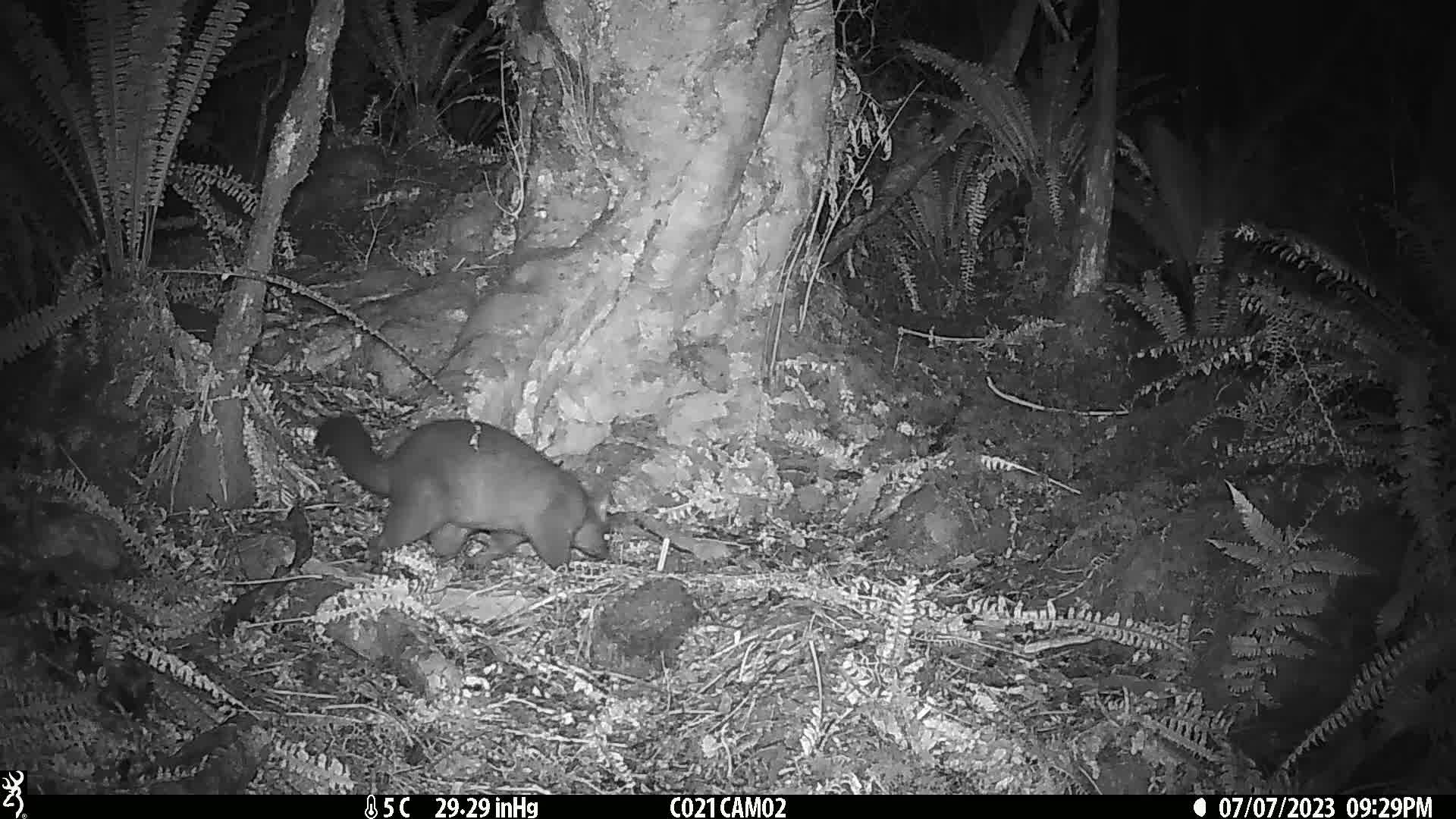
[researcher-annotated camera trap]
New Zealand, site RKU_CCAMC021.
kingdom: Animalia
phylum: Chordata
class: Mammalia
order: Diprotodontia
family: Phalangeridae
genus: Trichosurus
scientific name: Trichosurus vulpecula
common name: common brushtail possum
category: possum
Possum (common brushtail possum) (Trichosurus vulpecula).